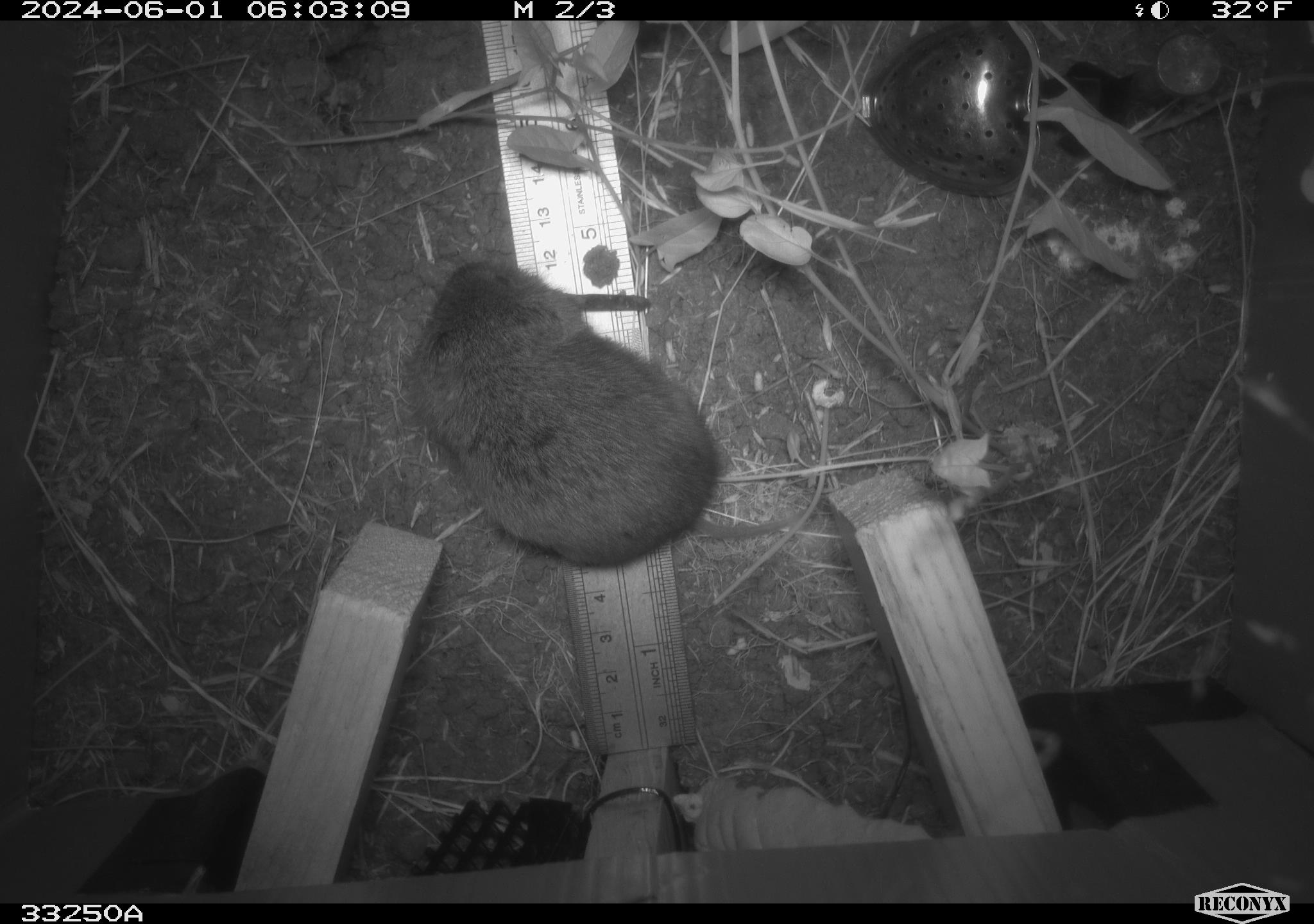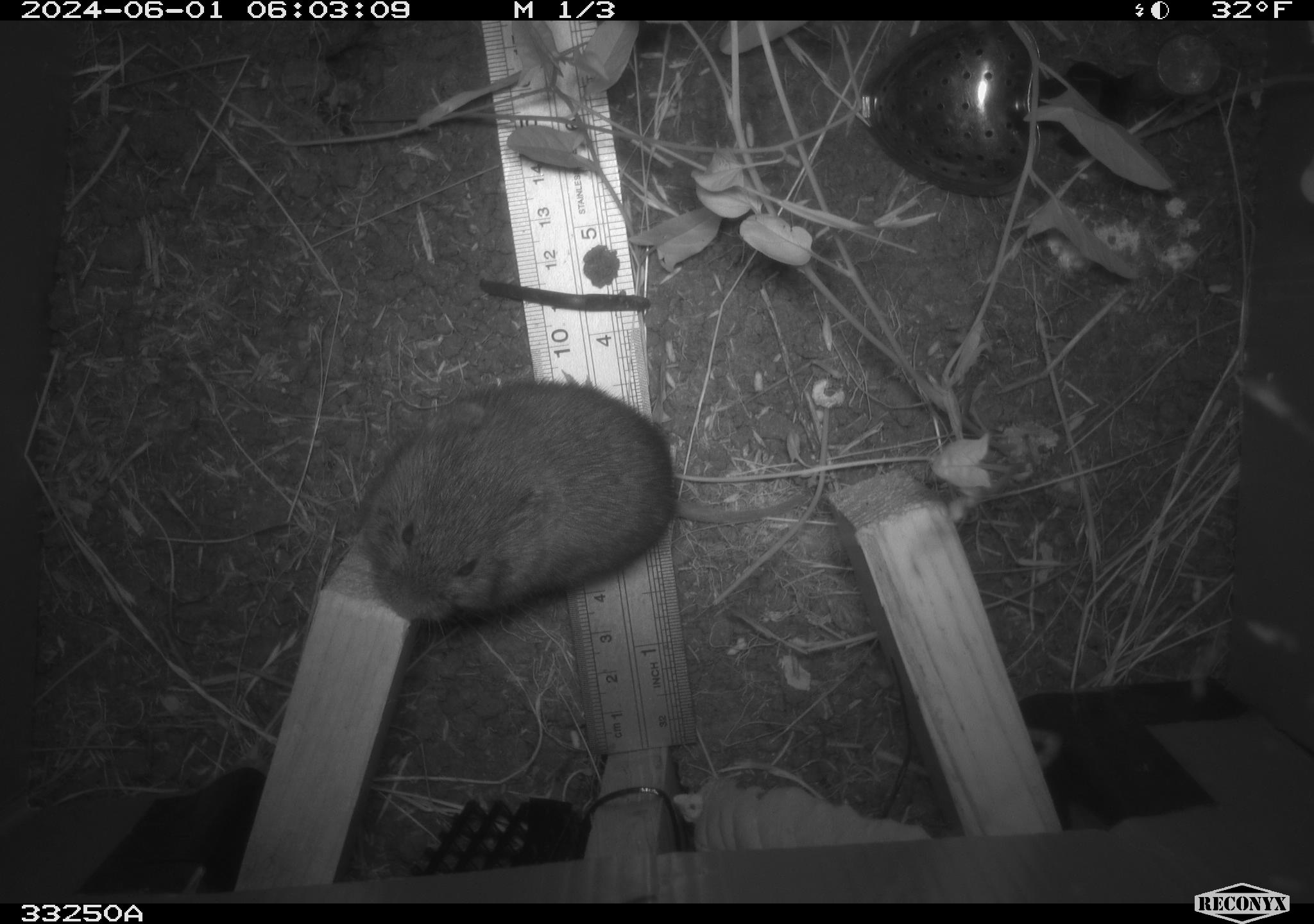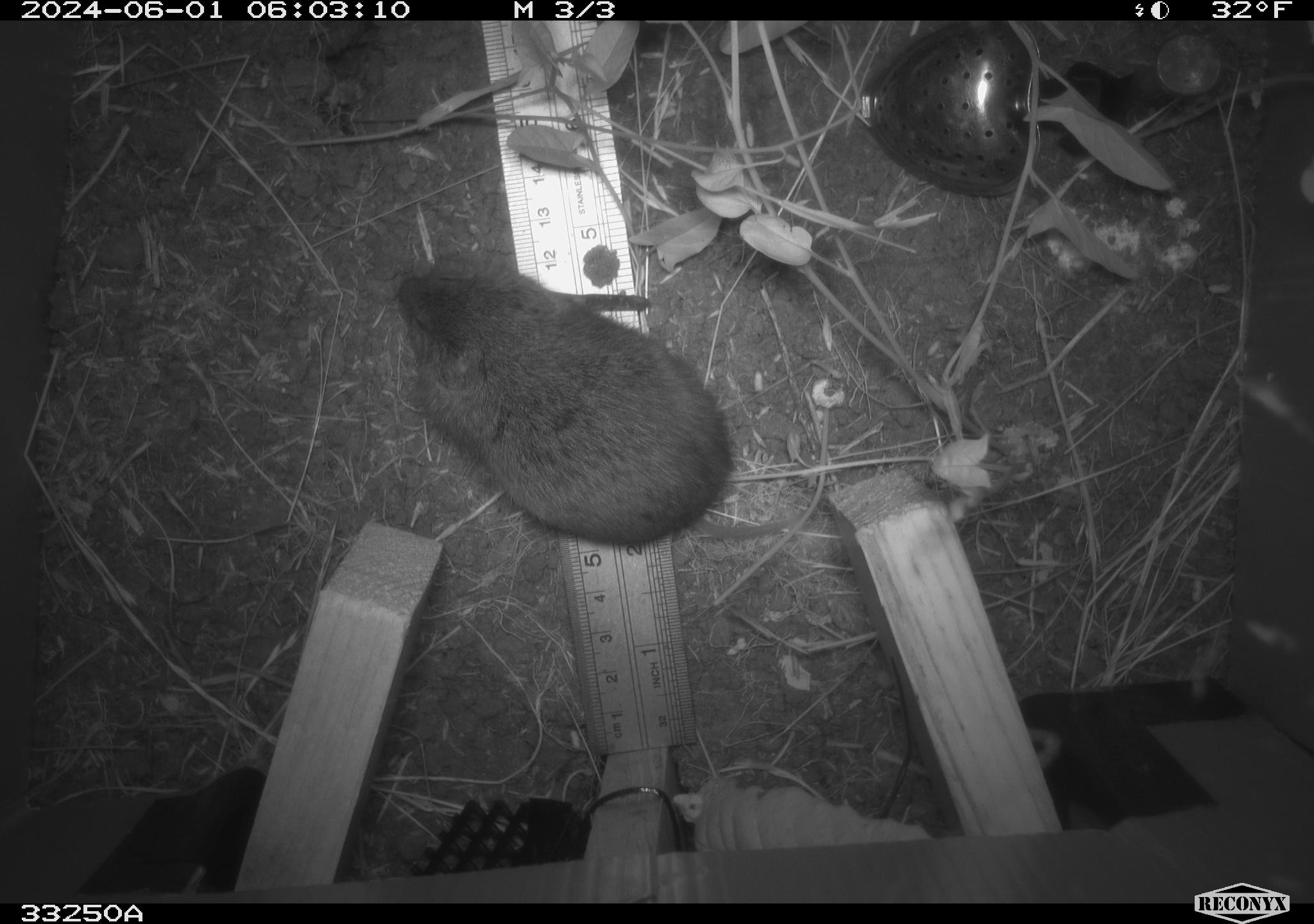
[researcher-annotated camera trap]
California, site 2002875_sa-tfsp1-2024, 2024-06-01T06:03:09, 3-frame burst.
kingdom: Animalia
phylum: Chordata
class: Mammalia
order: Rodentia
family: Cricetidae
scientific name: Arvicolinae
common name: voles, lemmings, and muskrats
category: arvicolinae subfamily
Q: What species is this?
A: Arvicolinae subfamily (voles, lemmings, and muskrats) (Arvicolinae).